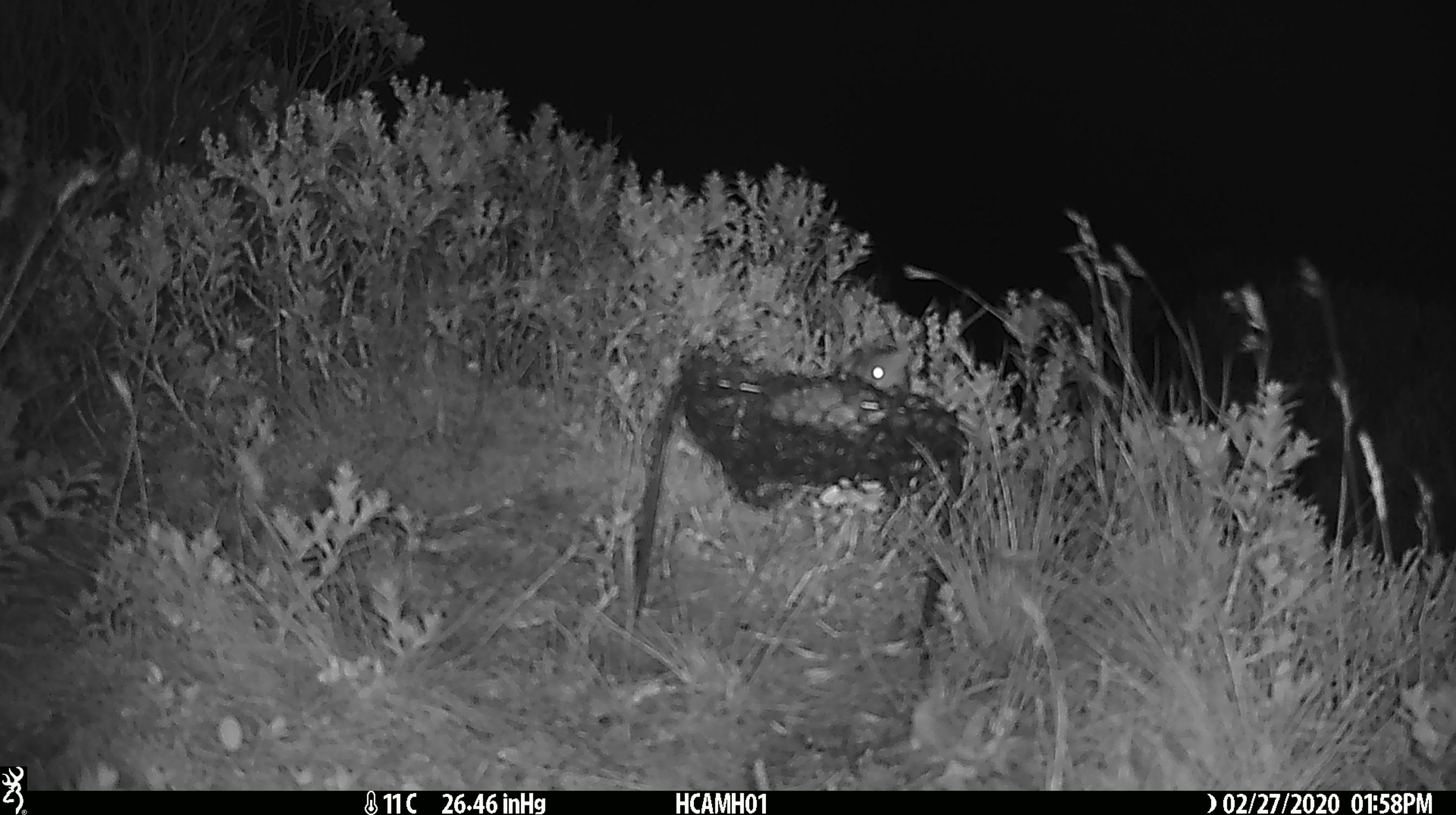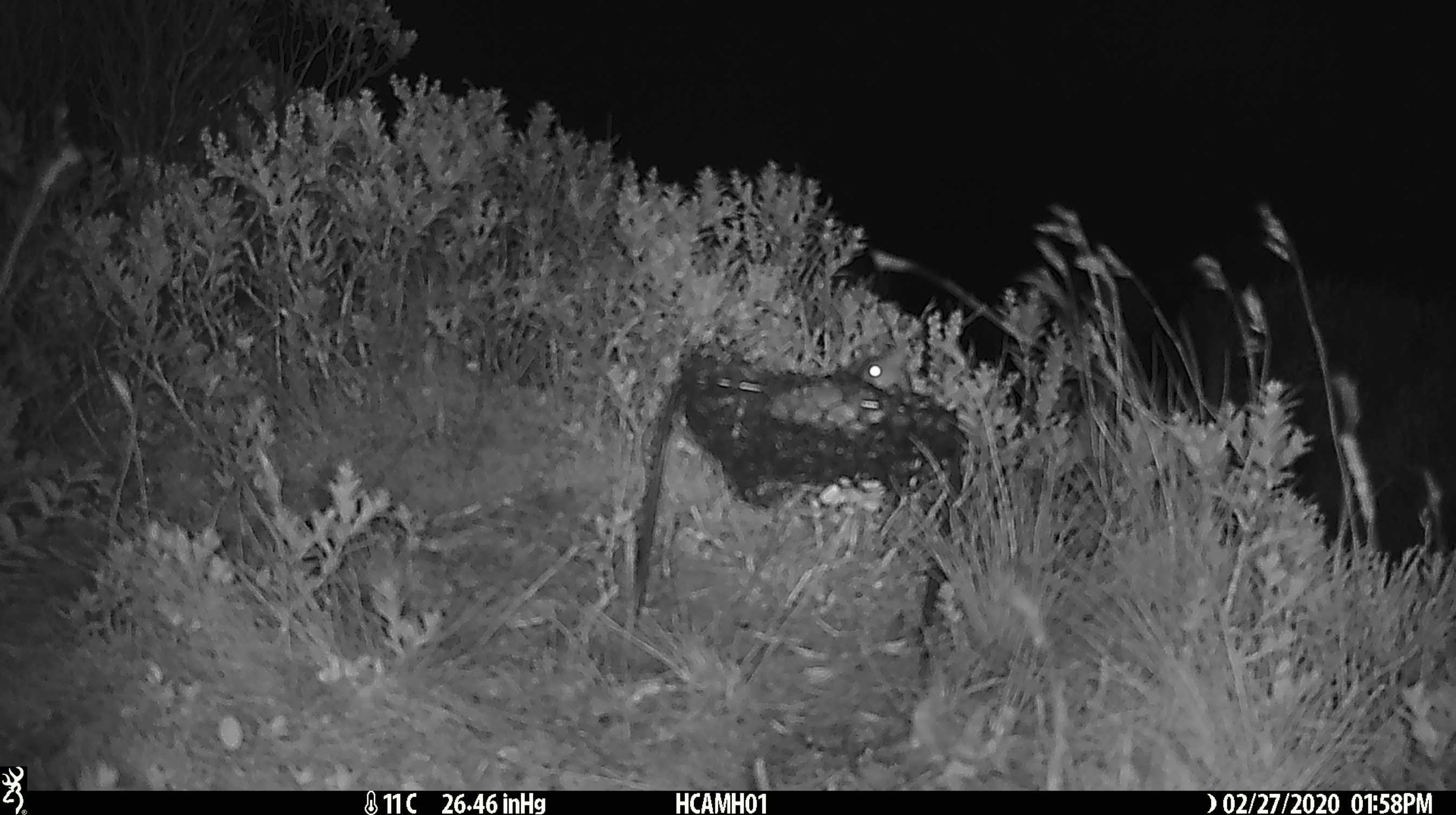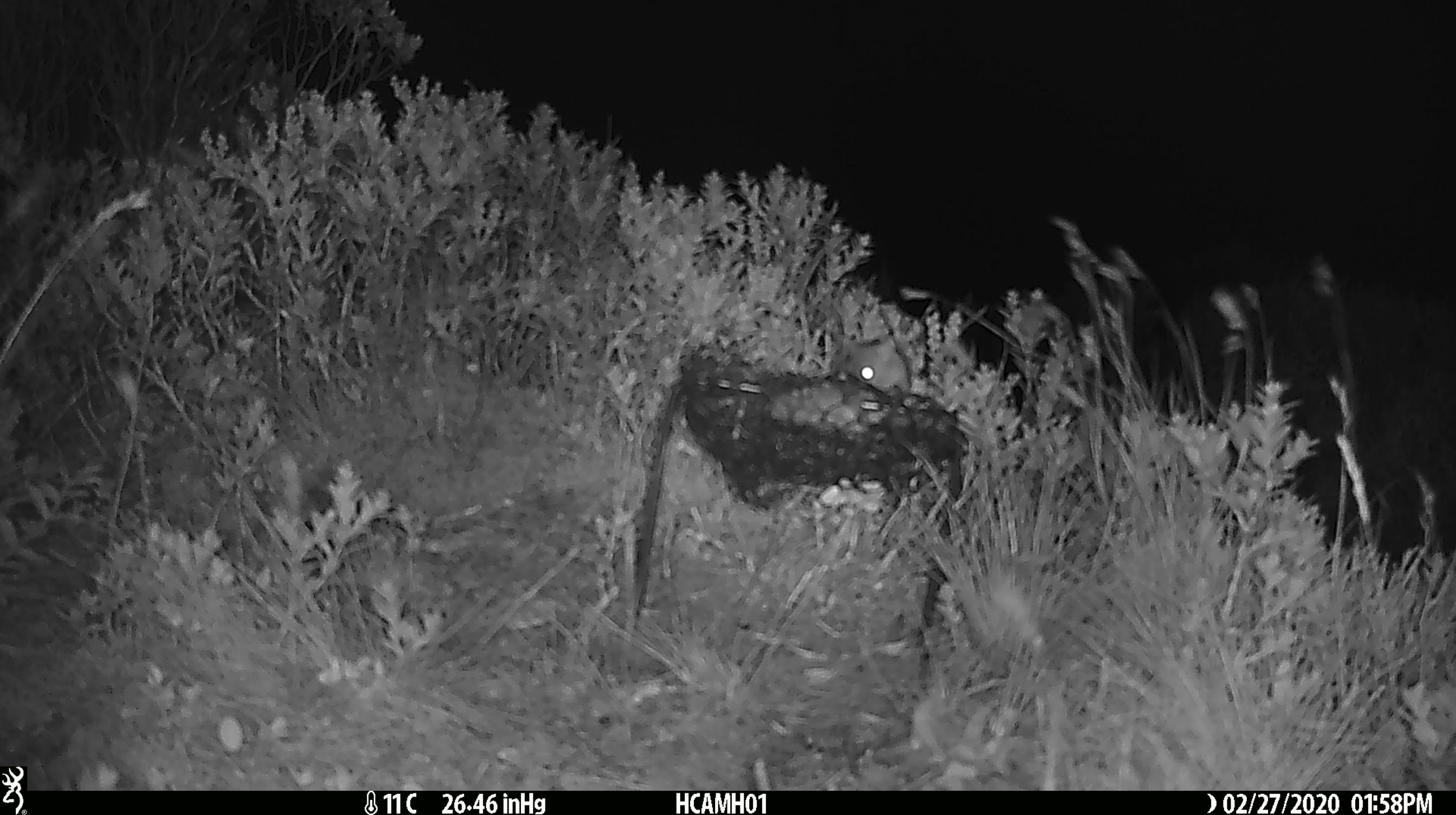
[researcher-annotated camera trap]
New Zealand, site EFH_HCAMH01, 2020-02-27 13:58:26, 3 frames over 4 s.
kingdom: Animalia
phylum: Chordata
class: Mammalia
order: Rodentia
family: Muridae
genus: Mus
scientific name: Mus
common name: mouse